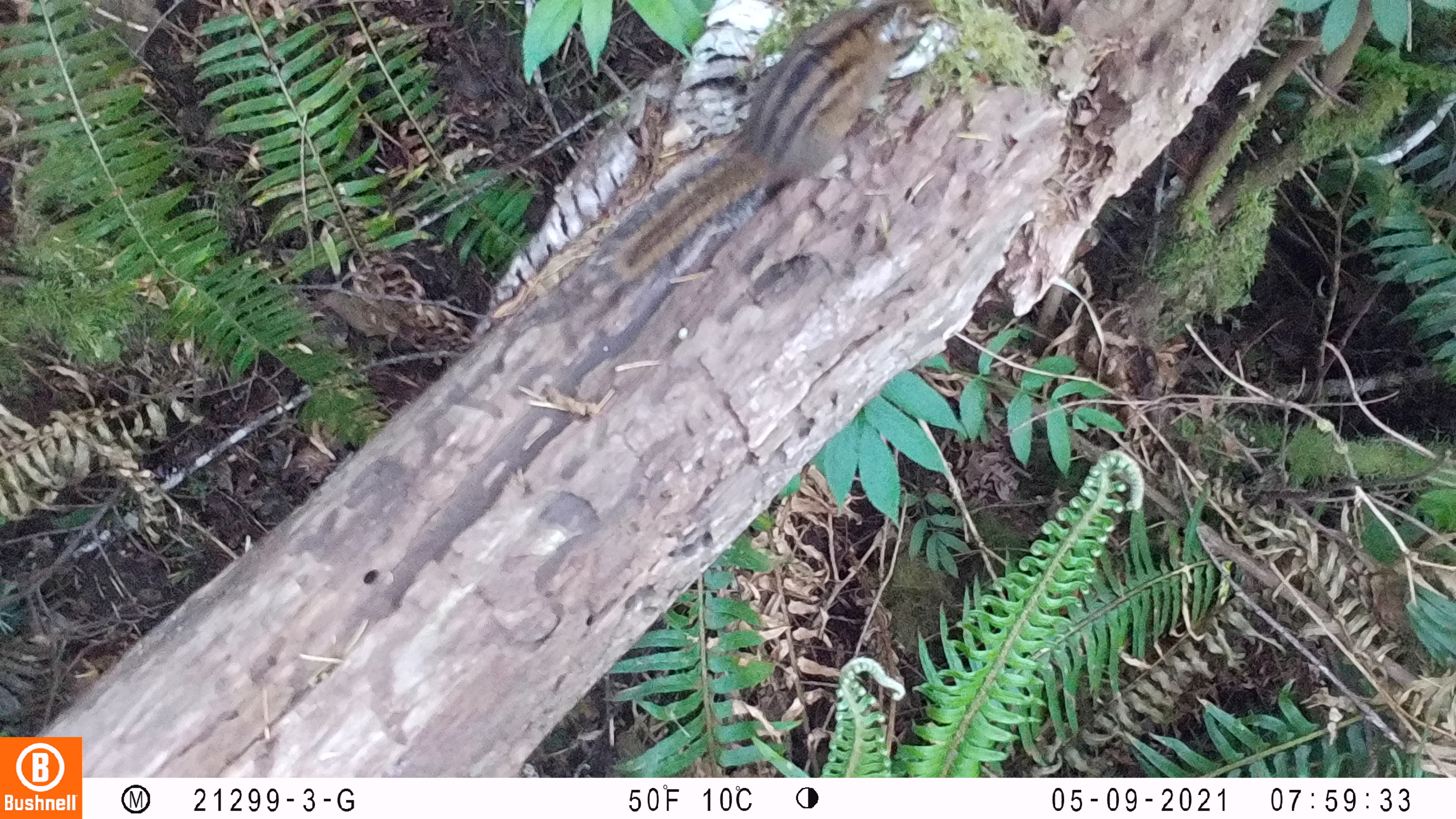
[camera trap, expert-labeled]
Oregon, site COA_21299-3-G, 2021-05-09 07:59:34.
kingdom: Animalia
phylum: Chordata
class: Mammalia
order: Rodentia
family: Sciuridae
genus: Neotamias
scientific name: Neotamias townsendii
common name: townsend's chipmunk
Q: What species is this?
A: Townsend's chipmunk (Neotamias townsendii).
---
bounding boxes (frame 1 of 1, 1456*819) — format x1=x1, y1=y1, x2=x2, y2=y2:
townsend's chipmunk: x1=581, y1=4, x2=936, y2=297